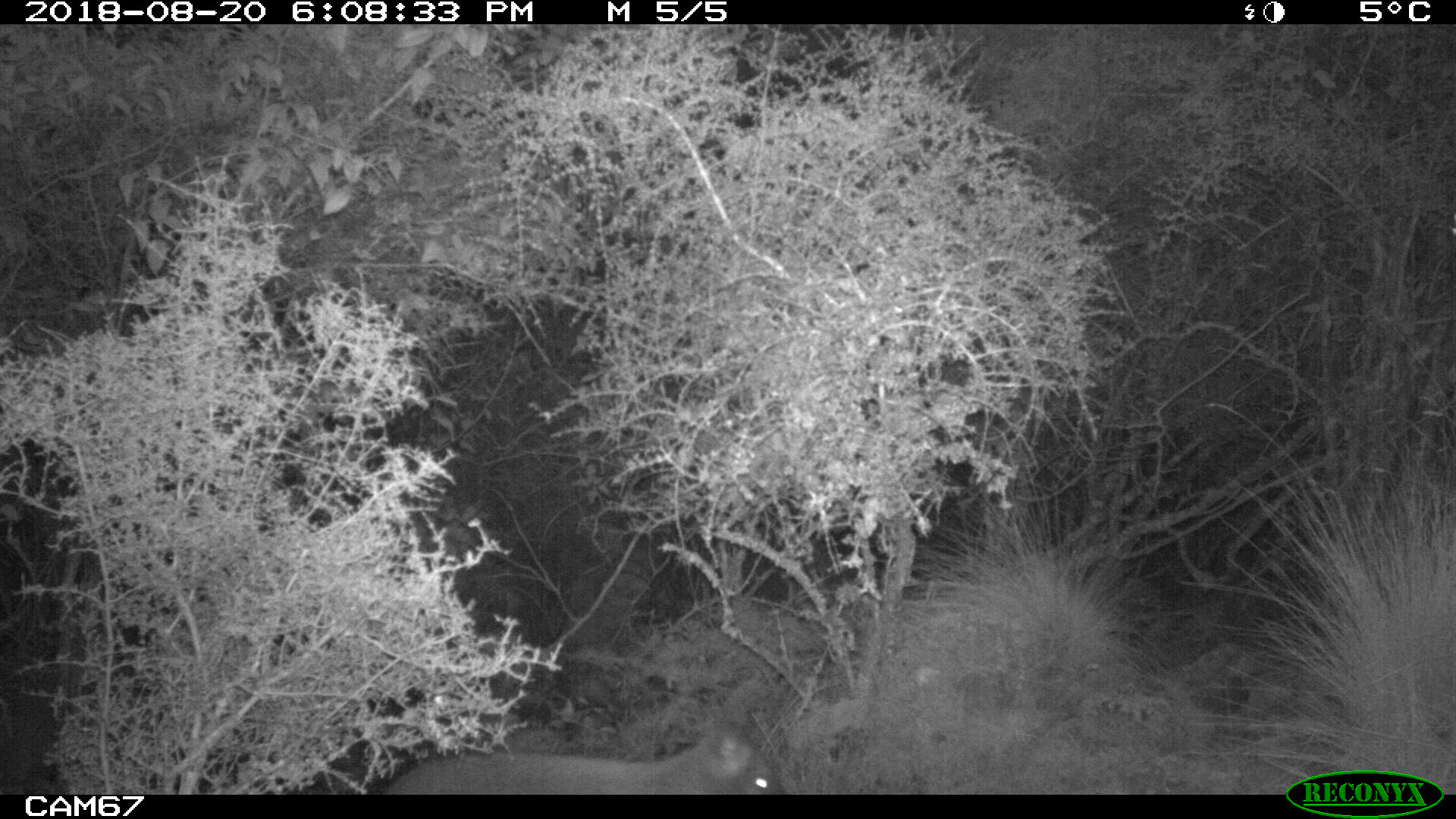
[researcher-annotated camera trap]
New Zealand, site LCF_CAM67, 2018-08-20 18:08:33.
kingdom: Animalia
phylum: Chordata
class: Mammalia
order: Diprotodontia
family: Macropodidae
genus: Notamacropus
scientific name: Notamacropus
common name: wallaby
Wallaby (Notamacropus).